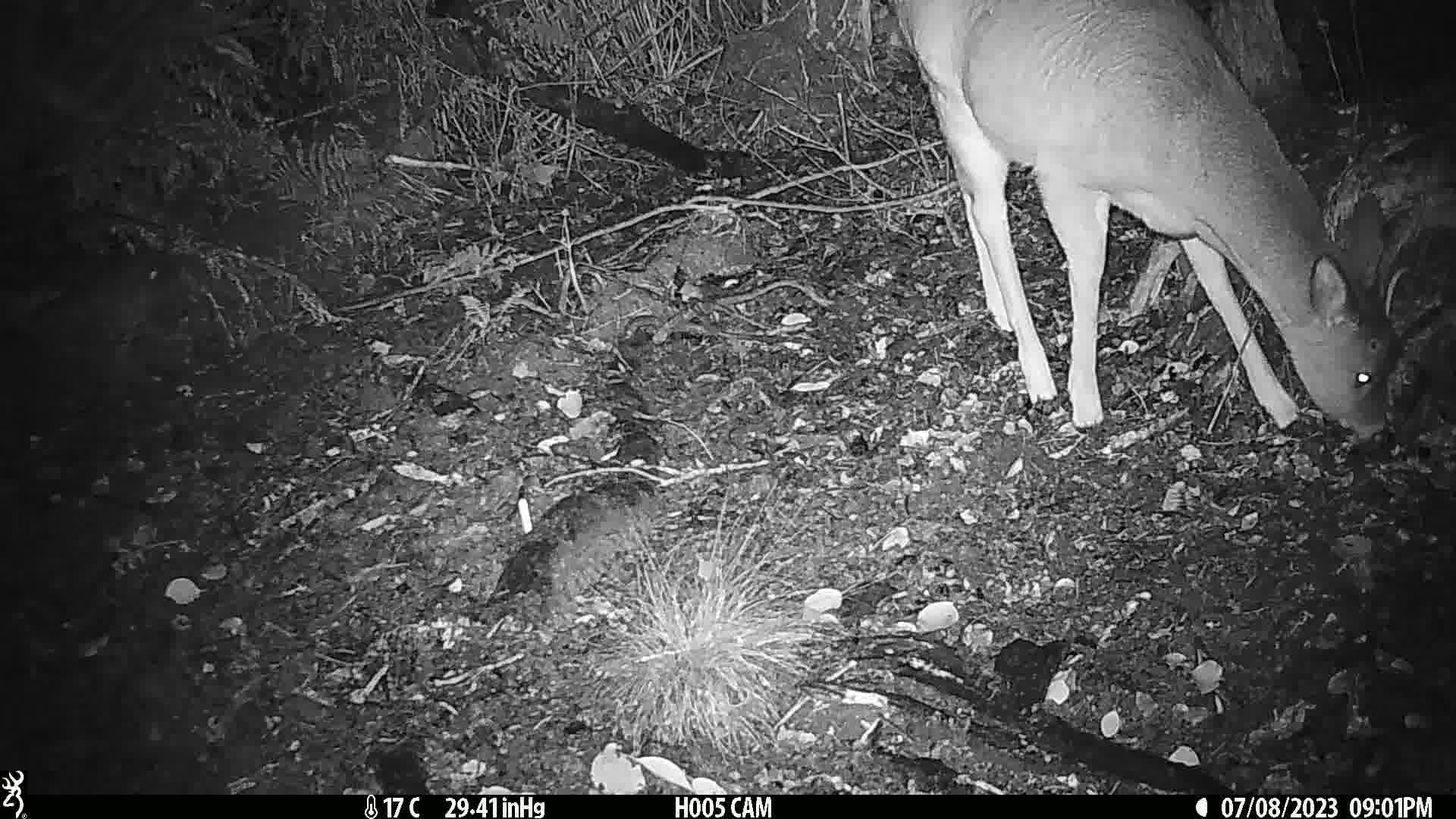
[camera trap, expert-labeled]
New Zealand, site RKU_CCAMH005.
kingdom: Animalia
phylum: Chordata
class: Mammalia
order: Artiodactyla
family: Cervidae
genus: Odocoileus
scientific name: Odocoileus virginianus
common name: white-tailed deer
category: white tailed deer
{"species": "white tailed deer (white-tailed deer) (Odocoileus virginianus)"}